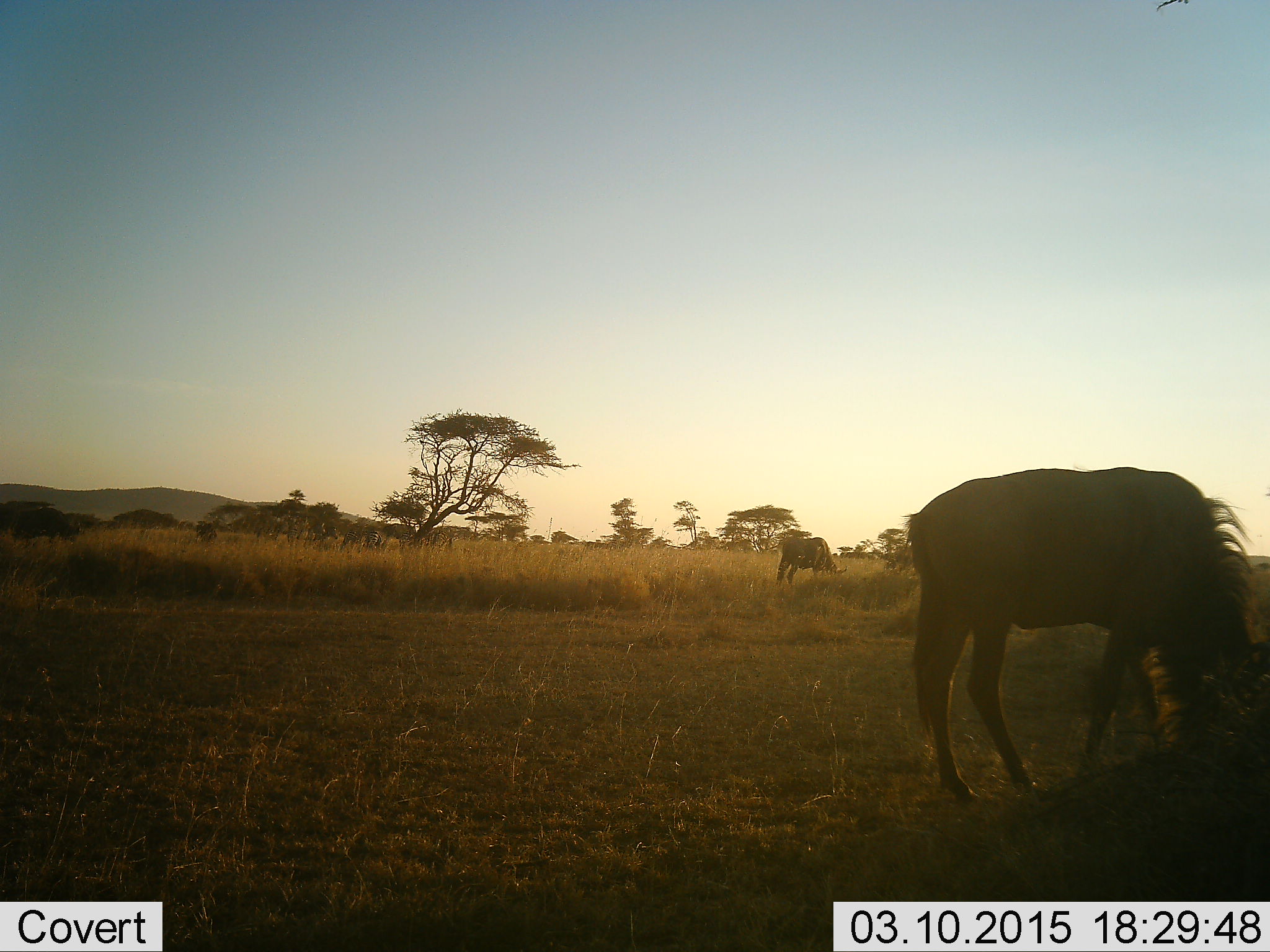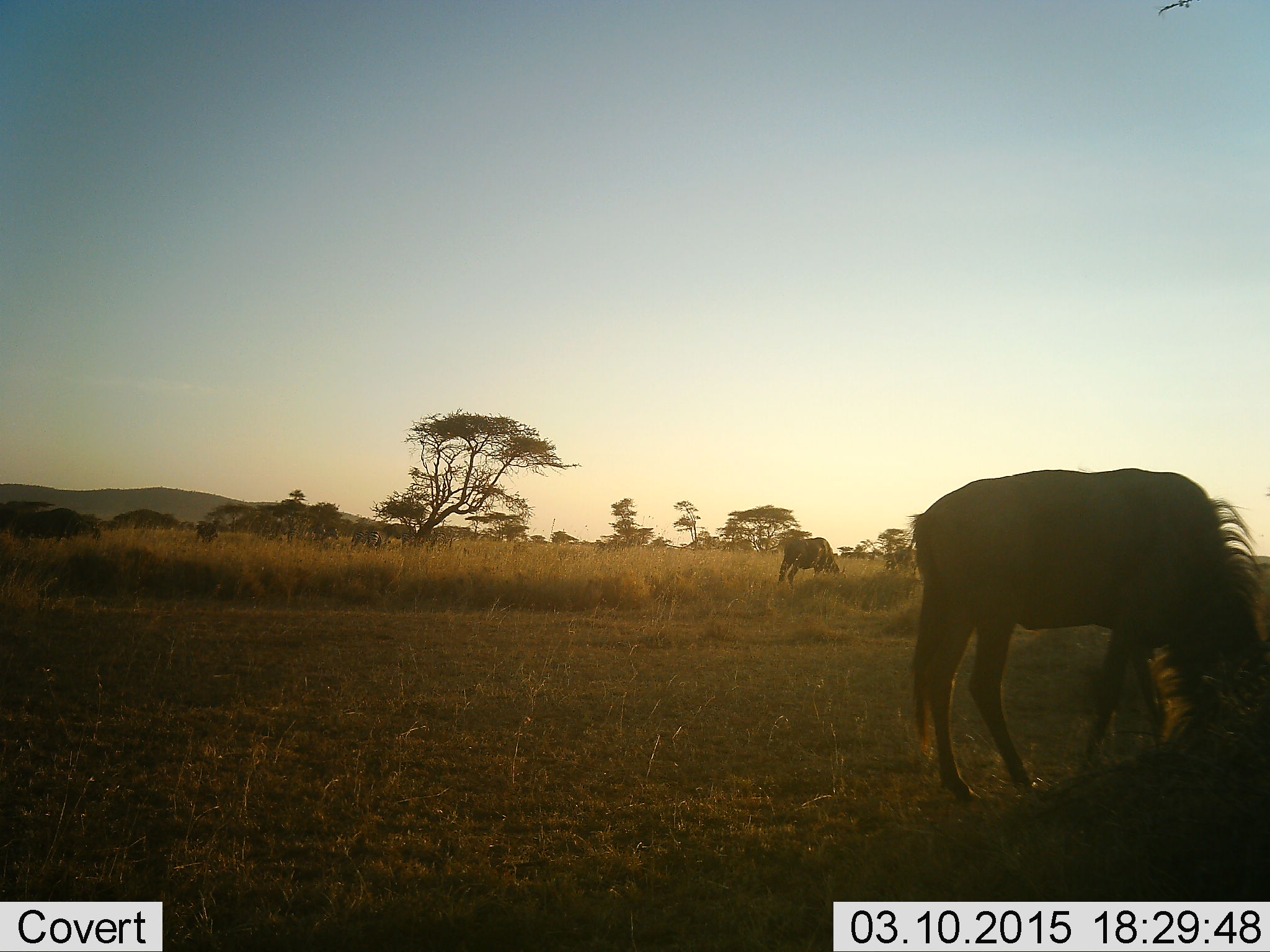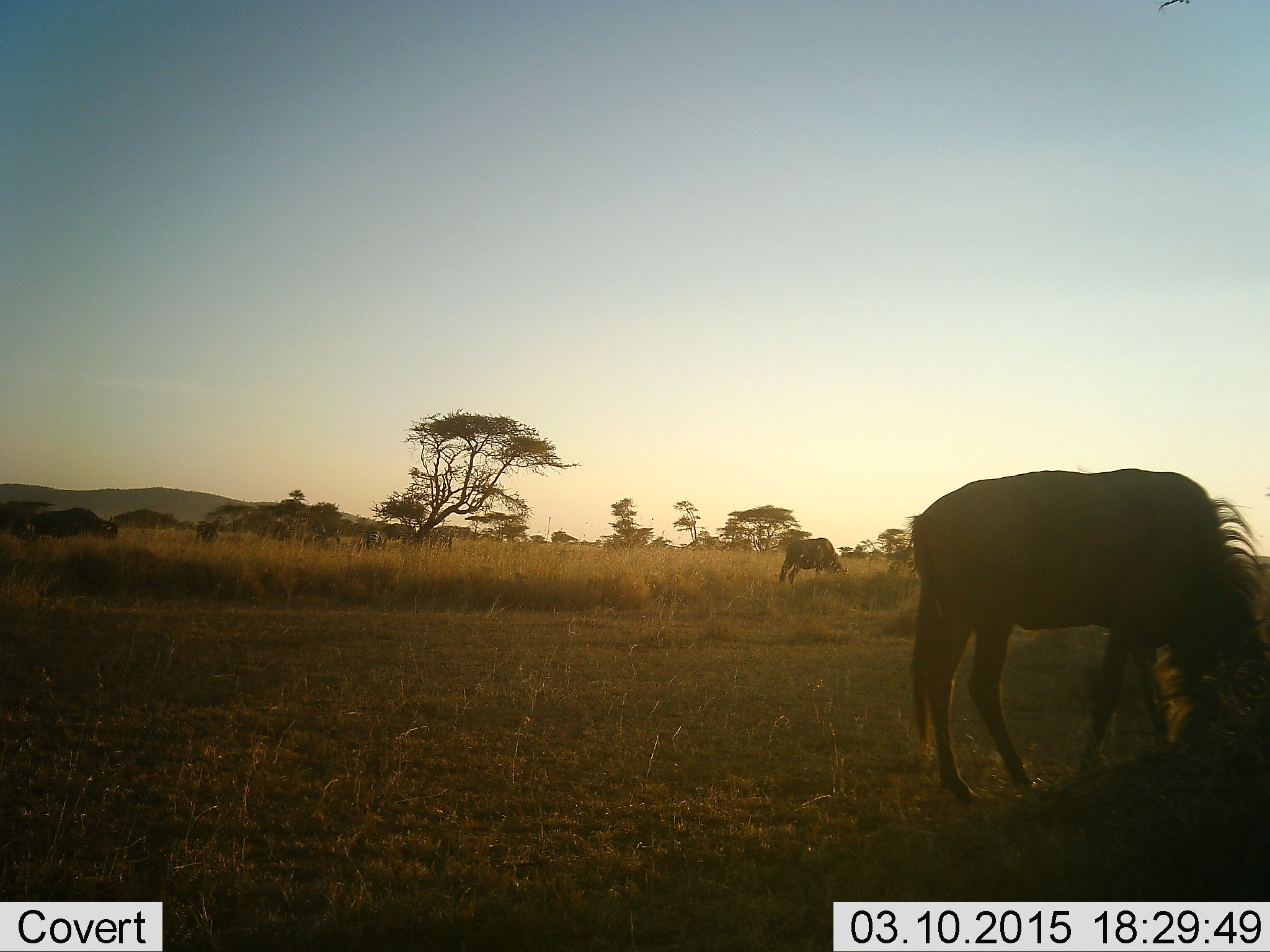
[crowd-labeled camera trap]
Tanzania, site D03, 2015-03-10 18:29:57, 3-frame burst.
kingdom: Animalia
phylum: Chordata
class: Mammalia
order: Artiodactyla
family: Bovidae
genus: Connochaetes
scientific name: Connochaetes taurinus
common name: blue wildebeest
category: wildebeest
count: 2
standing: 45%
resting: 0%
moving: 27%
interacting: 0%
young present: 0%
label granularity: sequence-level